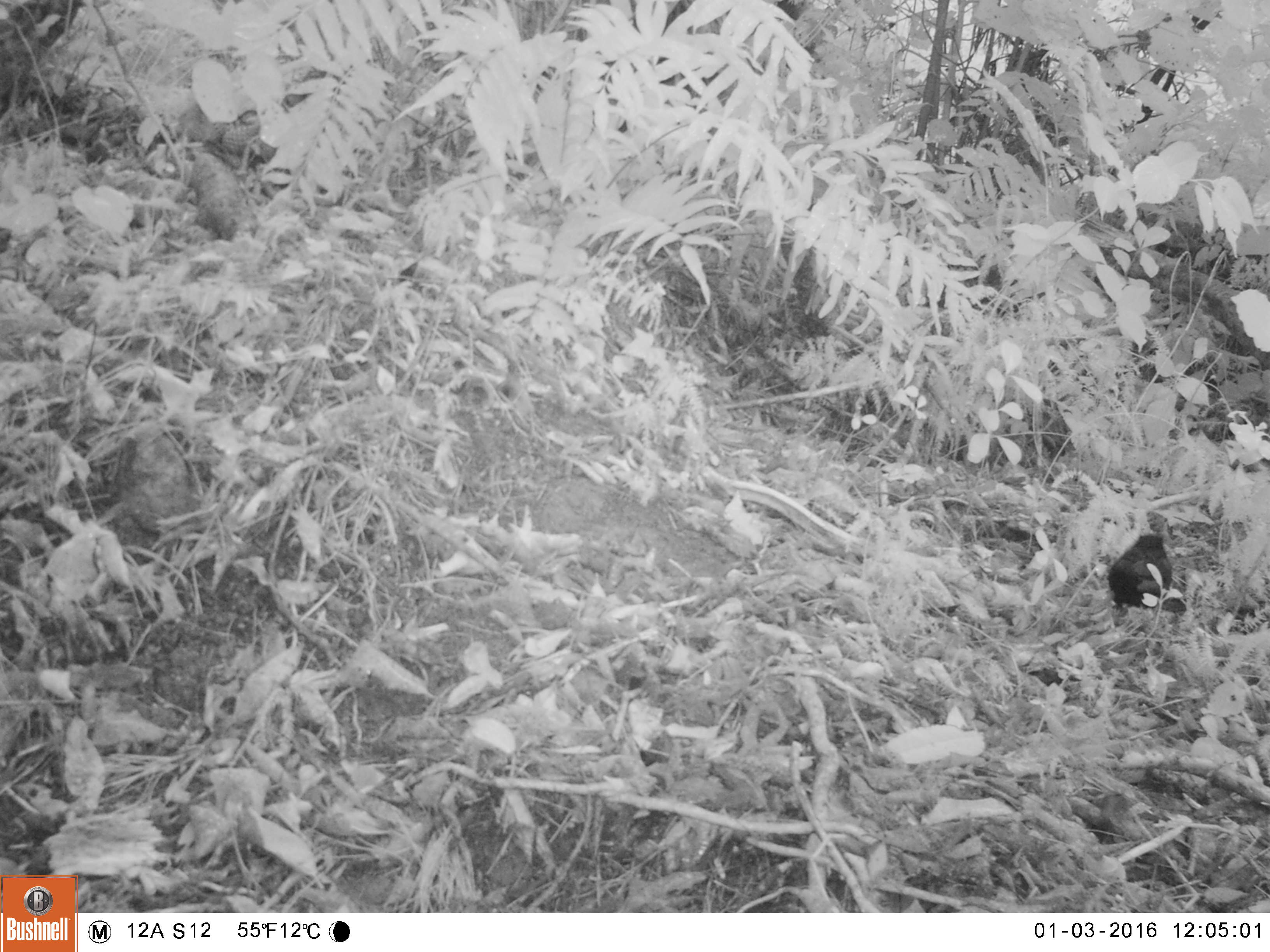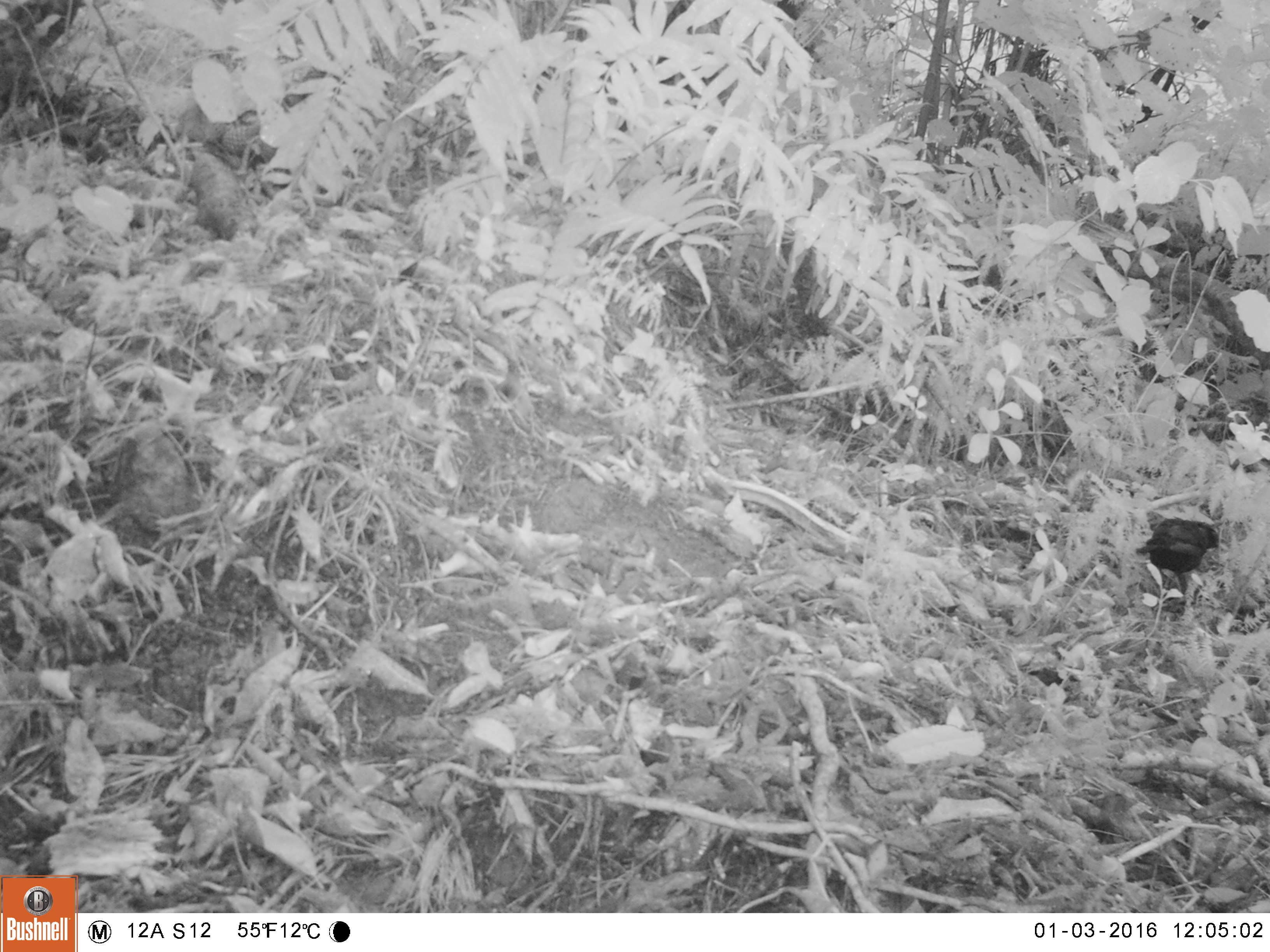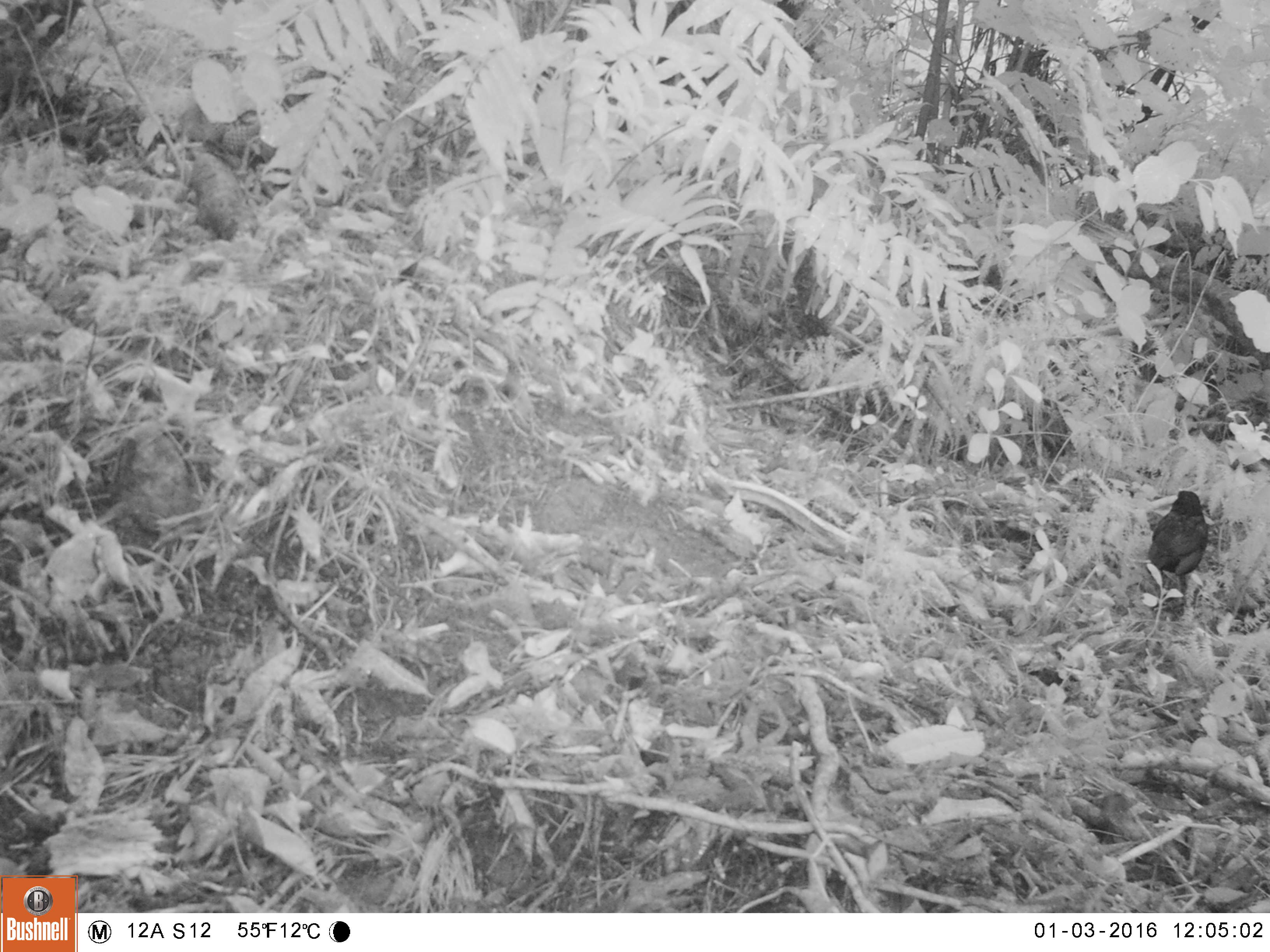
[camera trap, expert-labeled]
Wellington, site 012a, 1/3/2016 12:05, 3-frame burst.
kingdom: Animalia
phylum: Chordata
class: Aves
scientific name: Aves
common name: bird